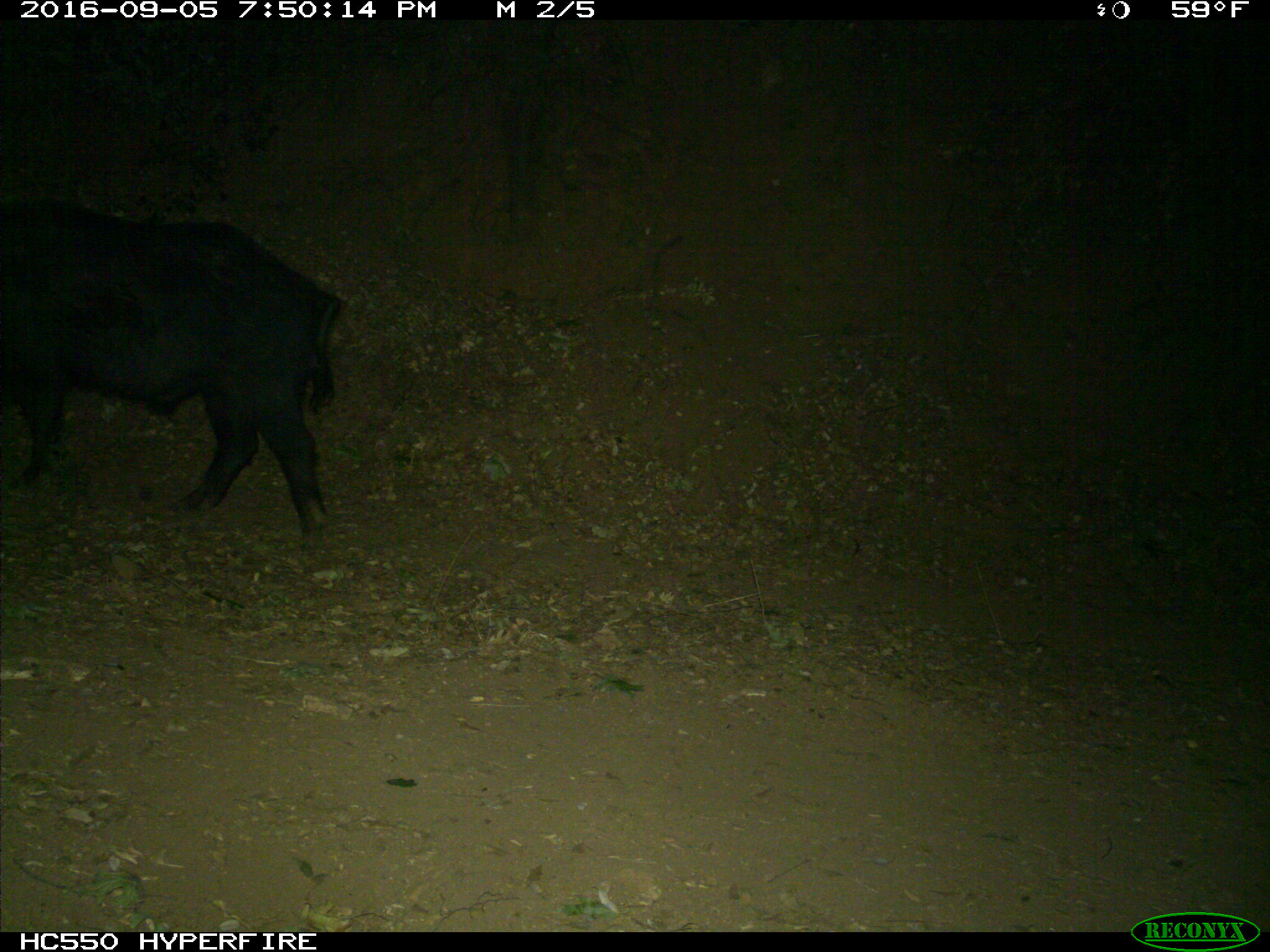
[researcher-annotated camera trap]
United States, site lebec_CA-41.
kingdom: Animalia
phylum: Chordata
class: Mammalia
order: Artiodactyla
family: Suidae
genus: Sus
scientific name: Sus scrofa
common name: wild boar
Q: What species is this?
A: Sus scrofa (wild boar).